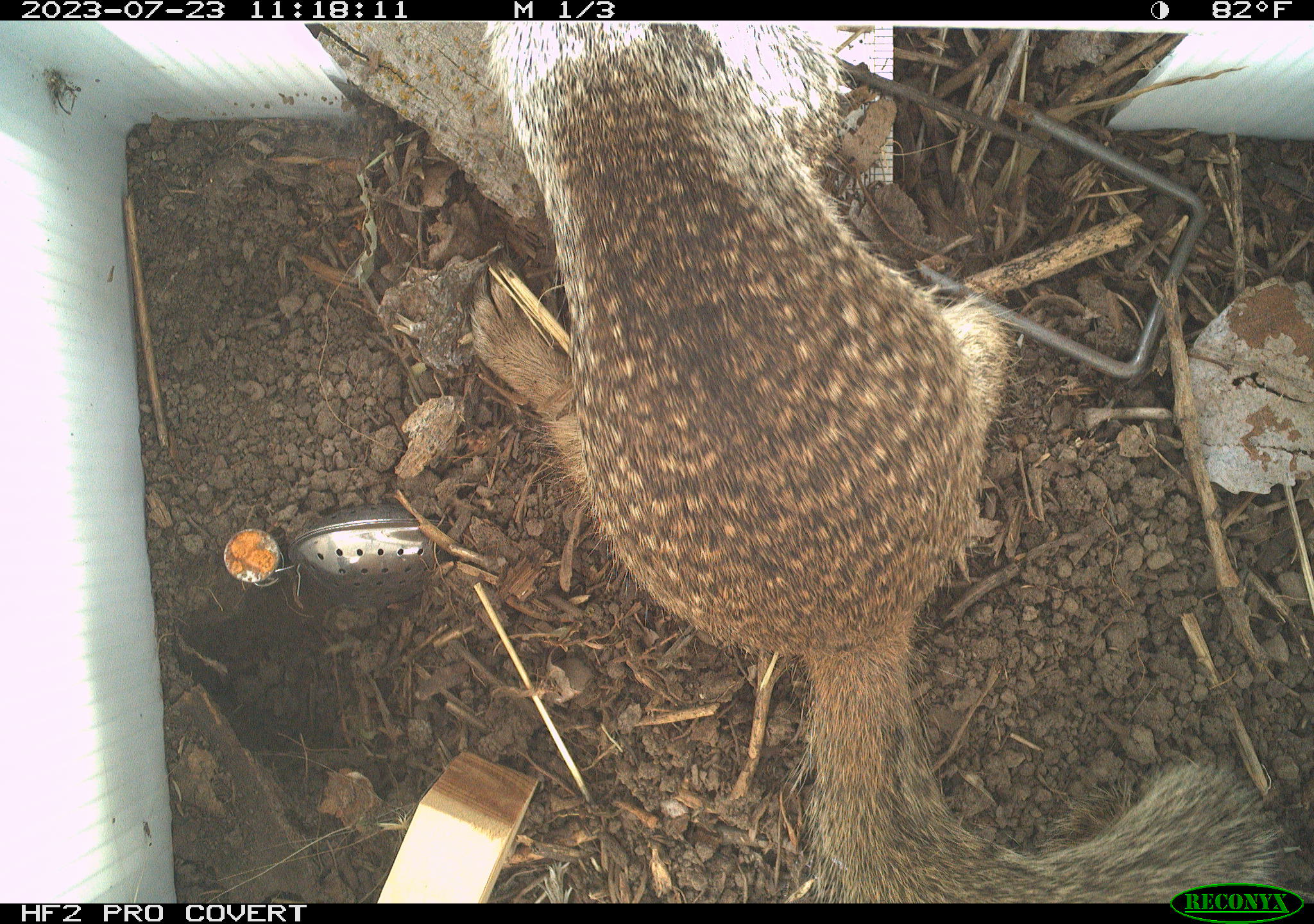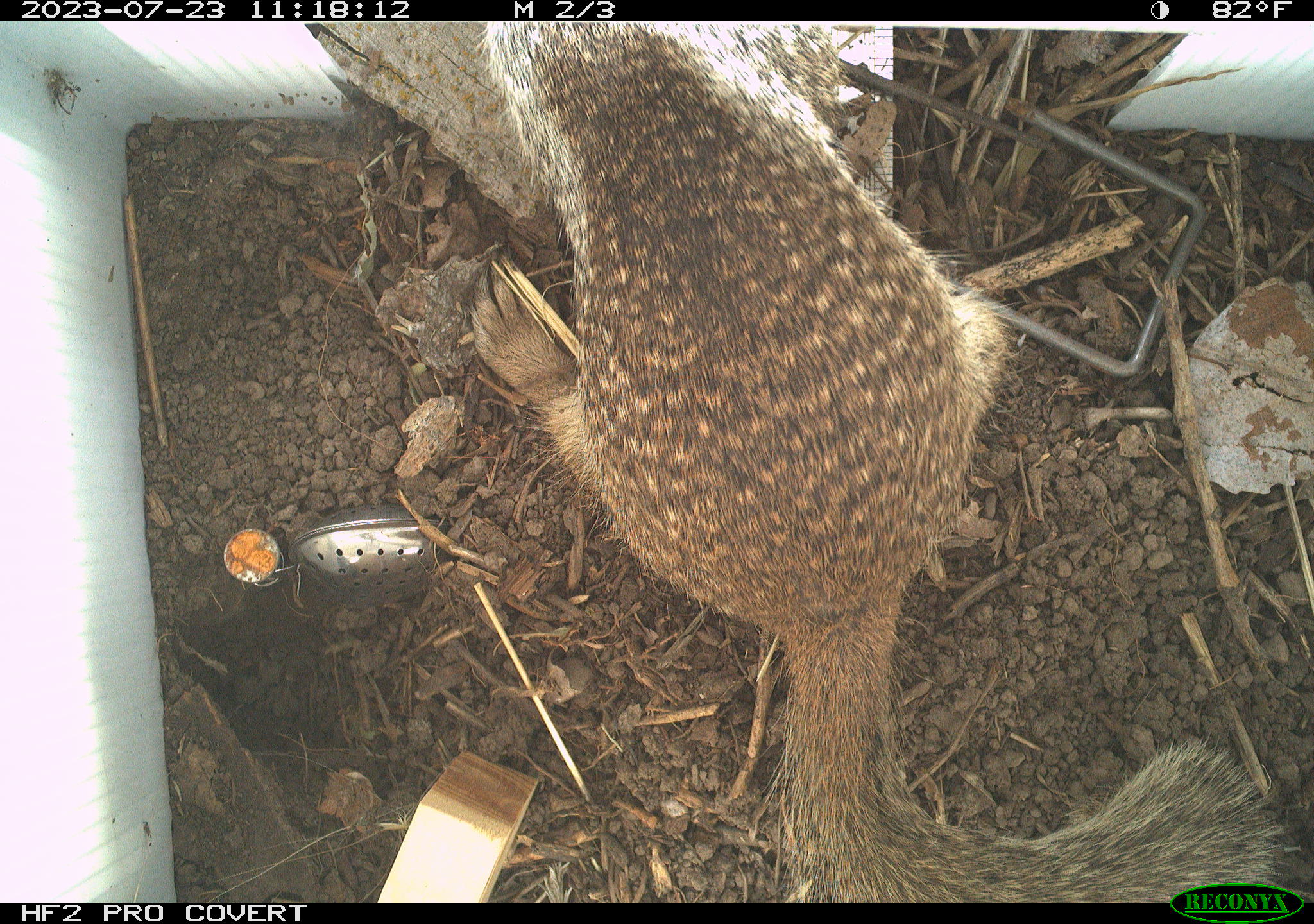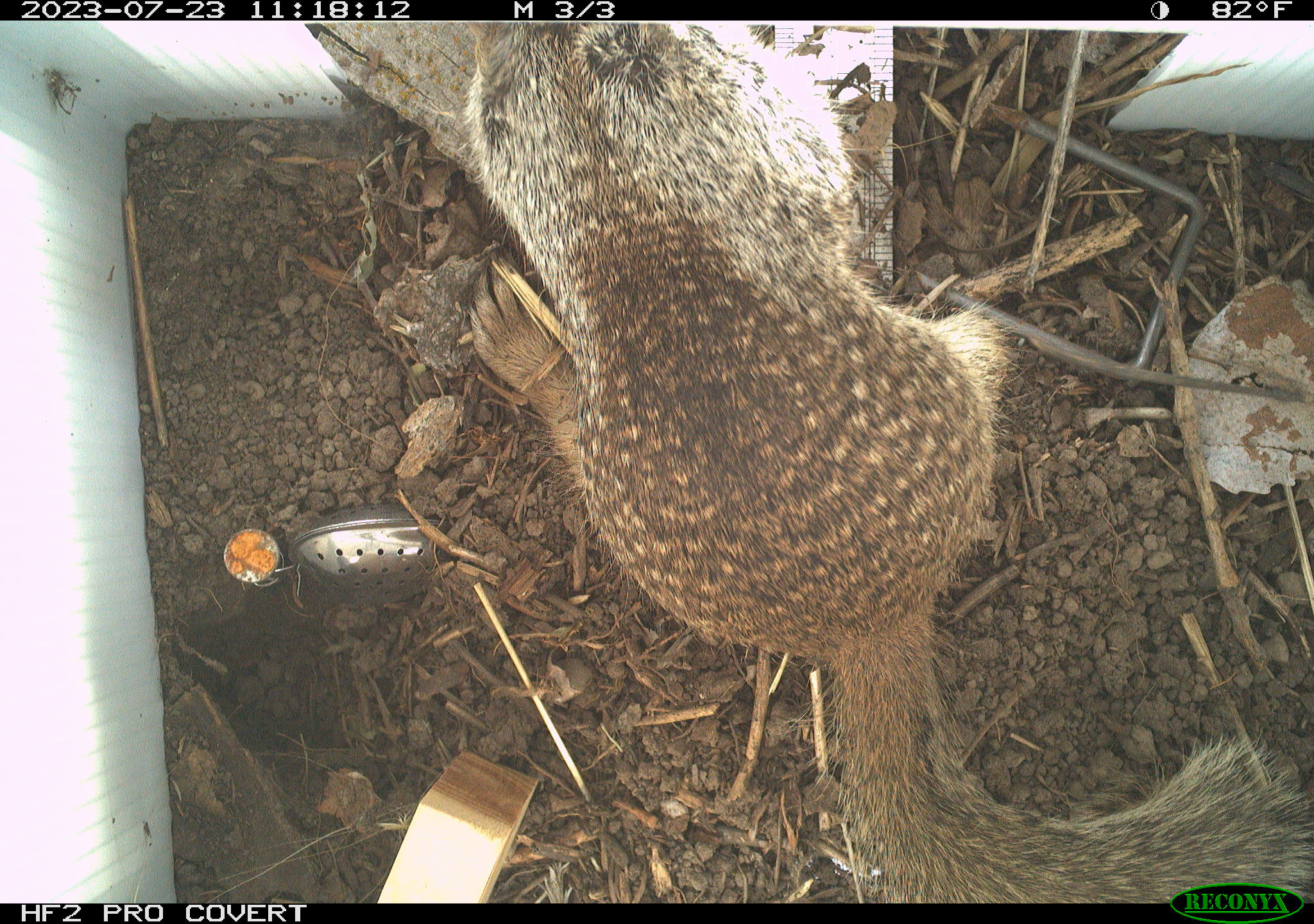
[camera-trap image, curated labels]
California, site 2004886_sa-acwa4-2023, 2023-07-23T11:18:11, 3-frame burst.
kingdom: Animalia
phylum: Chordata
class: Mammalia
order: Rodentia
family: Sciuridae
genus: Otospermophilus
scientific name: Otospermophilus beecheyi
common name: california ground squirrel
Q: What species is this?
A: California ground squirrel (Otospermophilus beecheyi).